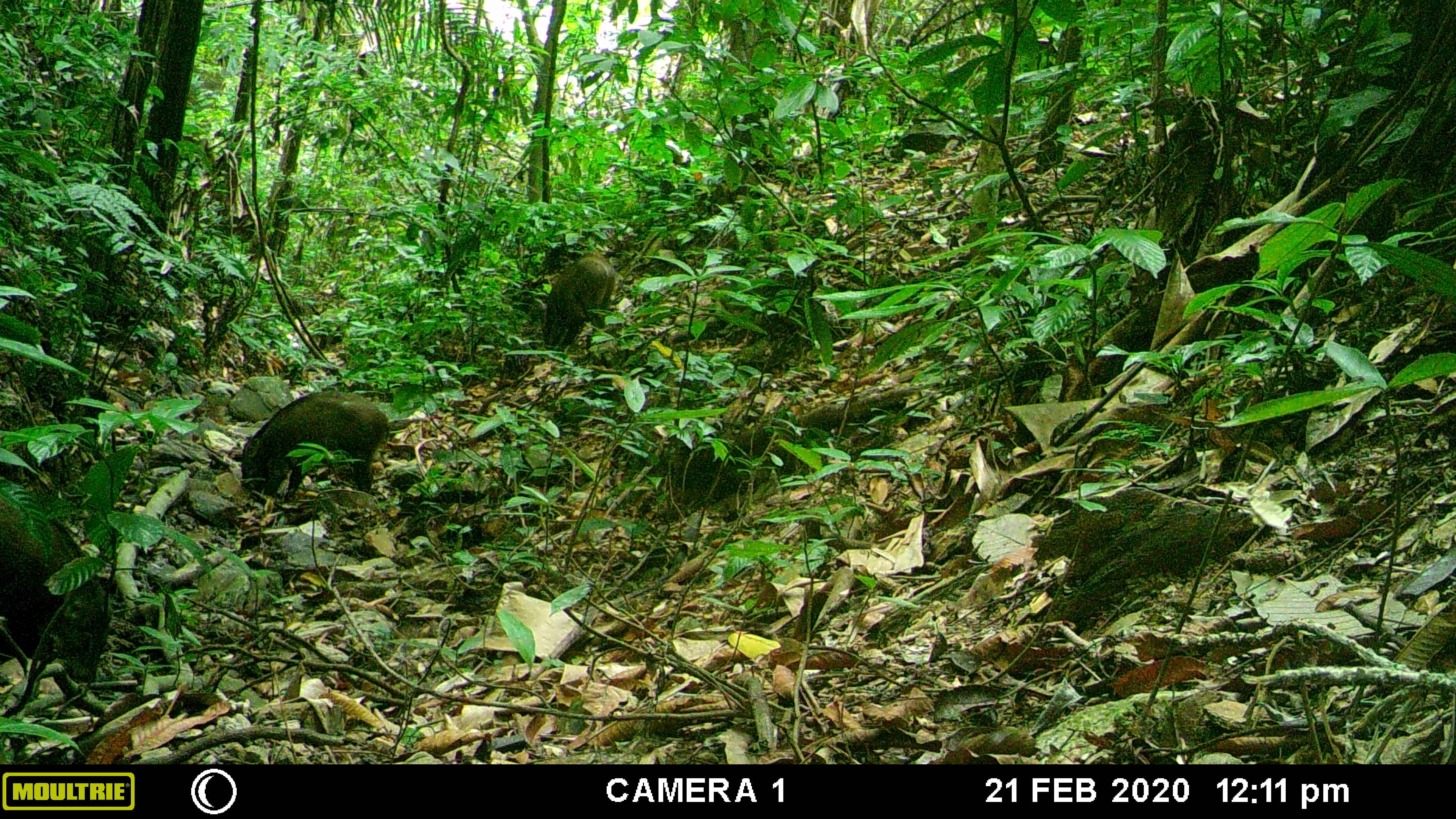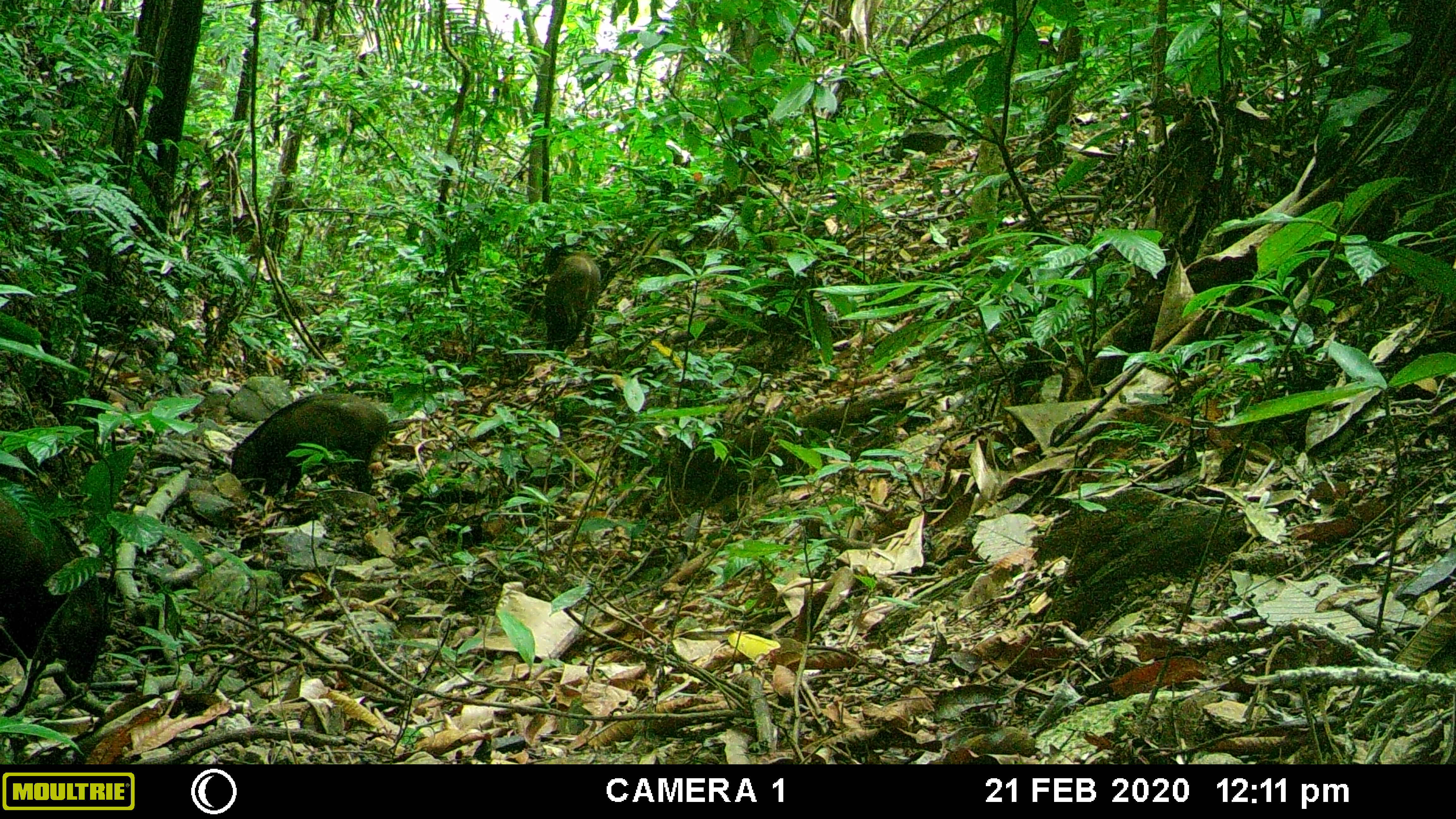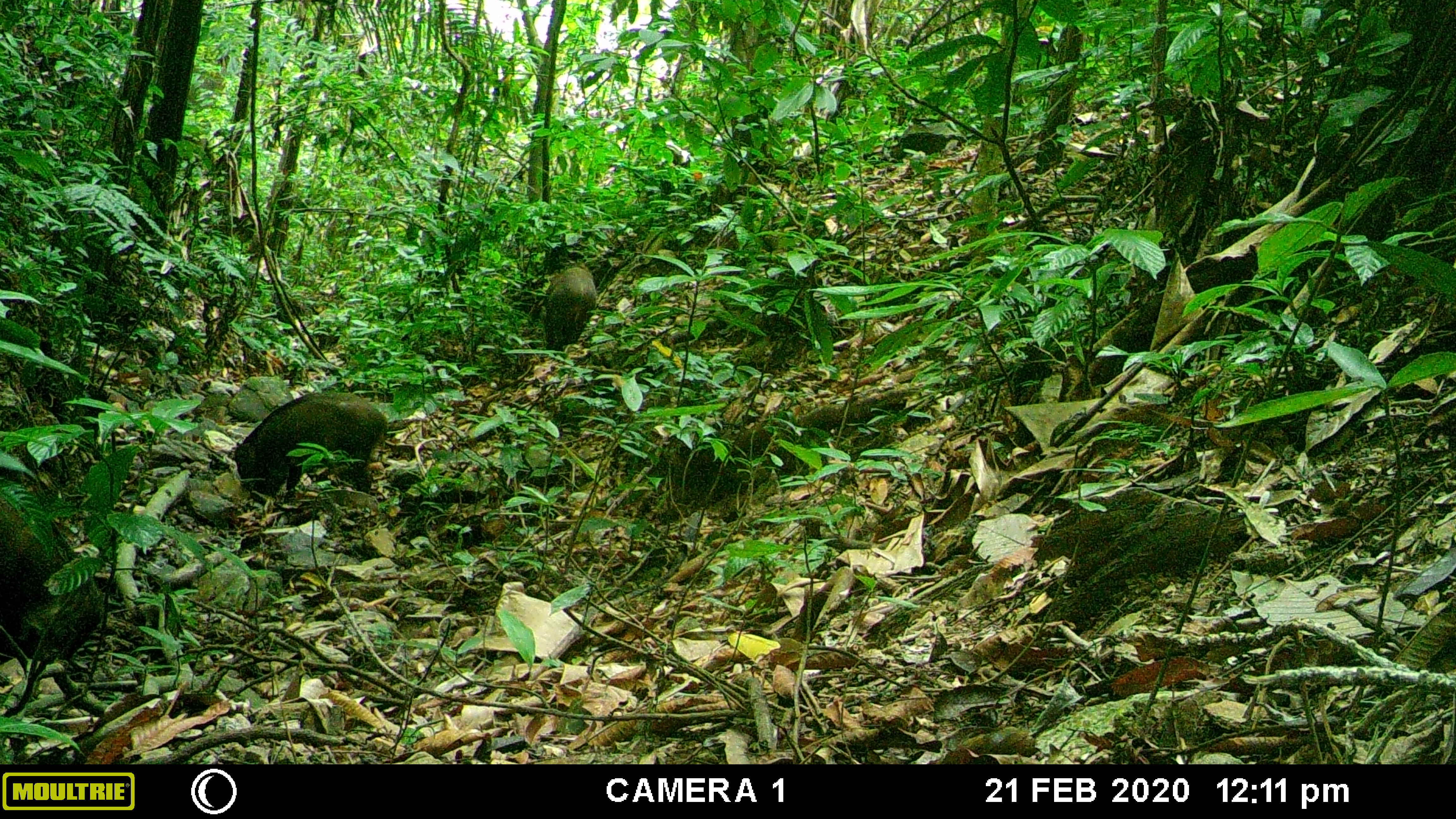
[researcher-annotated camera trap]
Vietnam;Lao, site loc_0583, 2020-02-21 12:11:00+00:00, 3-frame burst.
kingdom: Animalia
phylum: Chordata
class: Mammalia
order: Artiodactyla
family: Suidae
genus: Sus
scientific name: Sus scrofa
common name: eurasian wild pig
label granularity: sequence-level